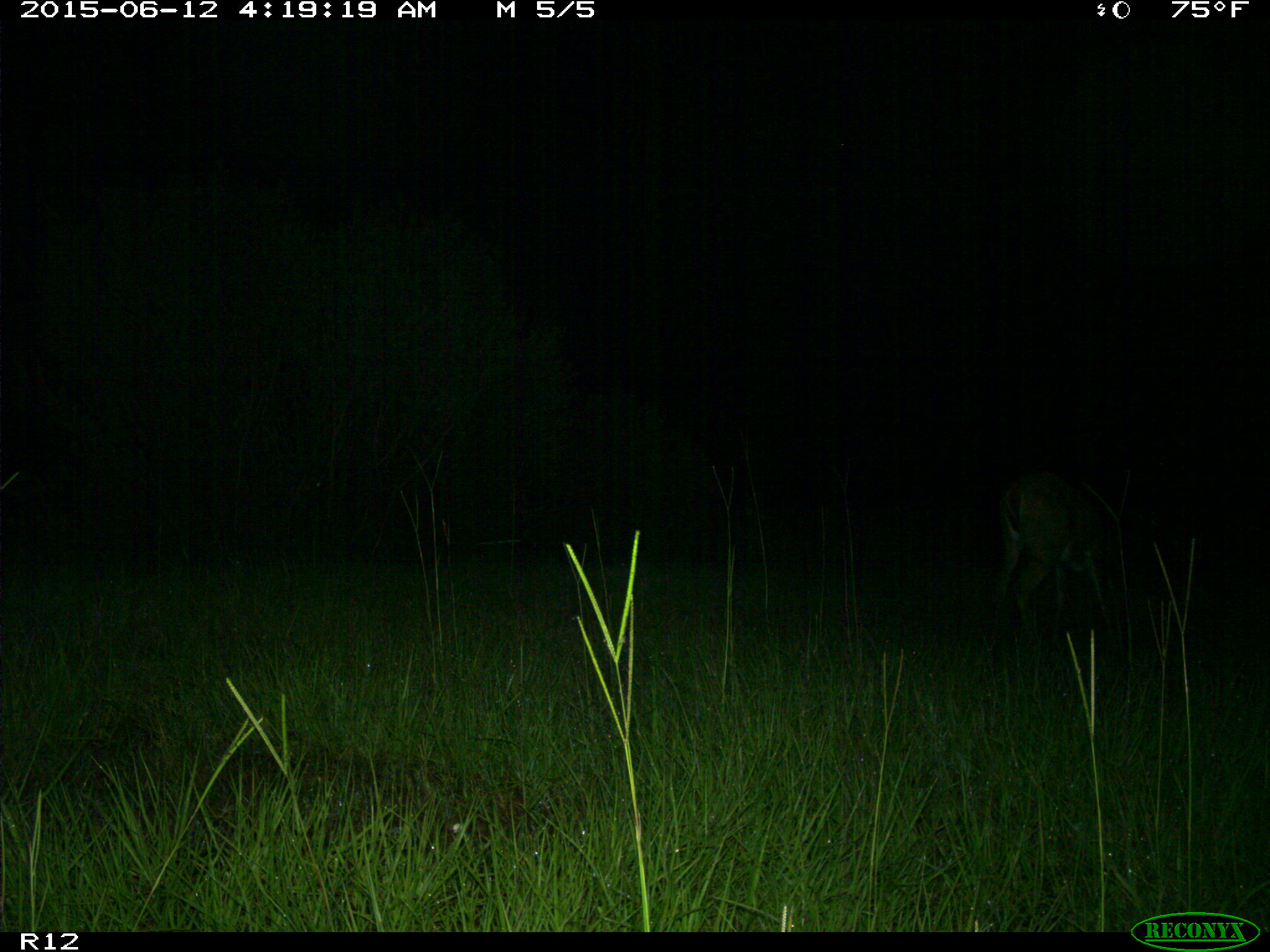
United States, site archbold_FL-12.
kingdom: Animalia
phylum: Chordata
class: Mammalia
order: Artiodactyla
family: Cervidae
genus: Odocoileus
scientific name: Odocoileus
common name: deer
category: unidentified deer